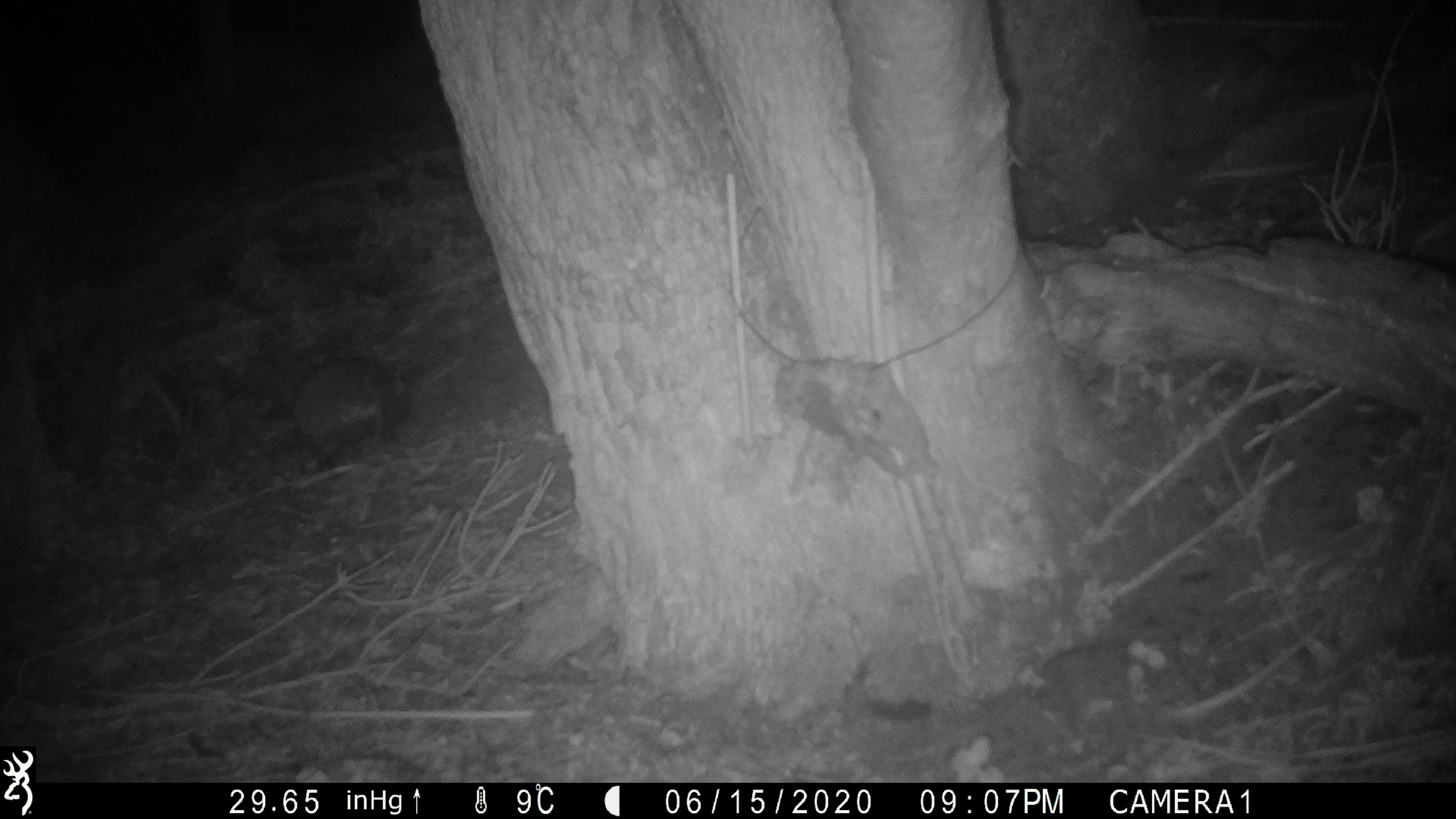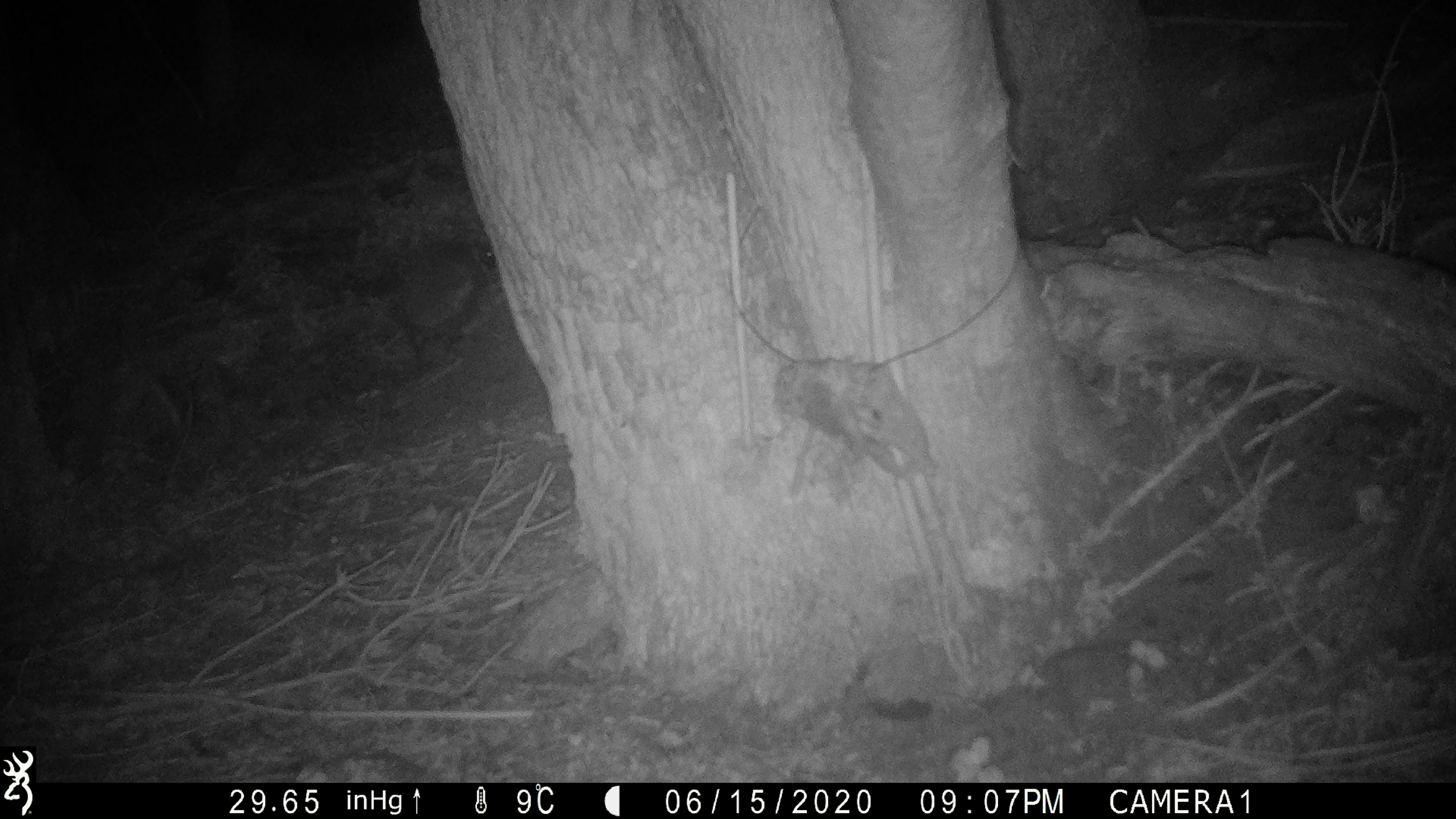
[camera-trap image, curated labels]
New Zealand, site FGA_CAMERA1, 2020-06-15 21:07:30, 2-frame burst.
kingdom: Animalia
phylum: Chordata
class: Mammalia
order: Eulipotyphla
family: Erinaceidae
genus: Erinaceus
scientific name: Erinaceus europaeus europaeus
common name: european hedgehog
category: hedgehog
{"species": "hedgehog (european hedgehog) (Erinaceus europaeus europaeus)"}